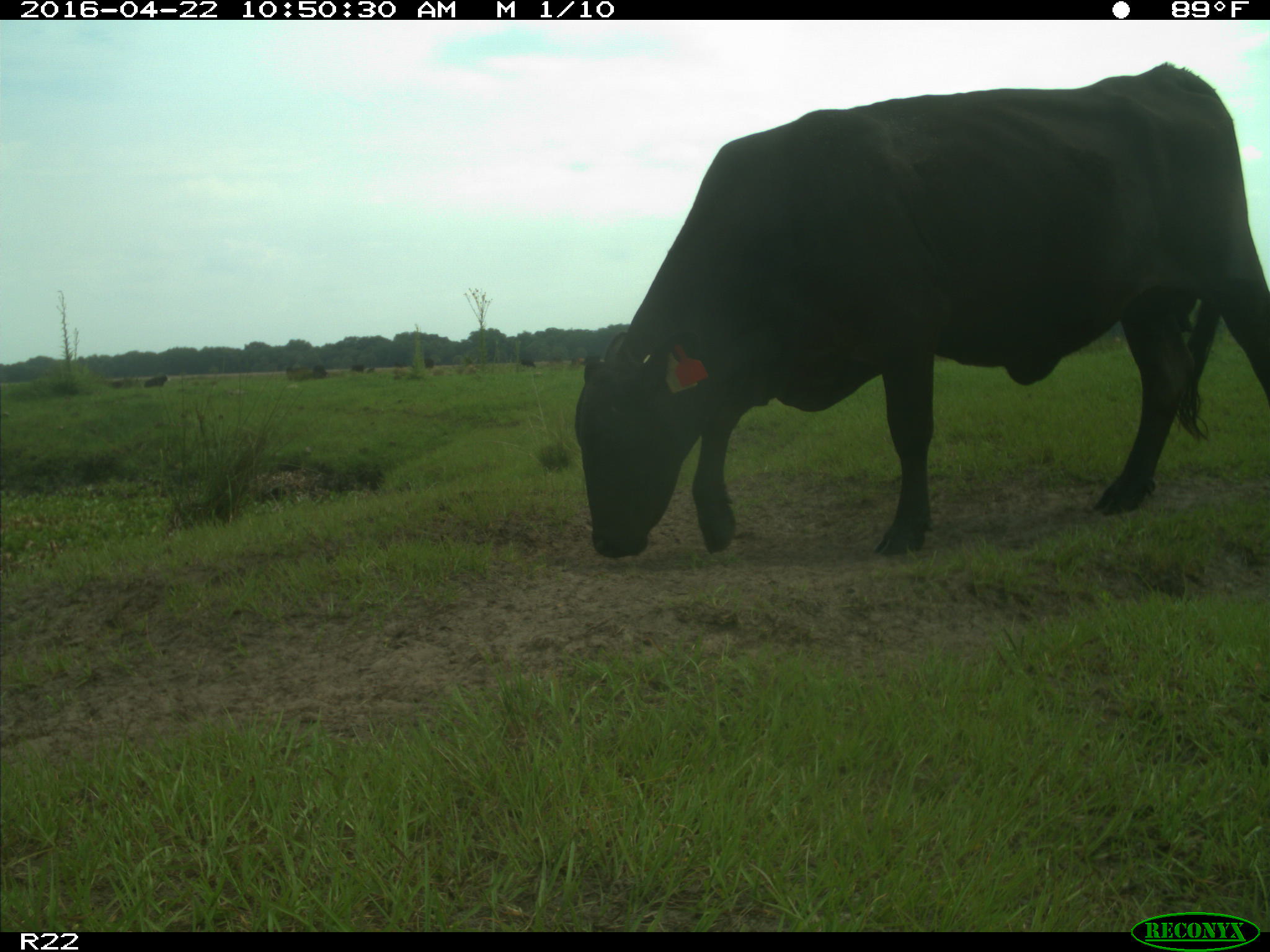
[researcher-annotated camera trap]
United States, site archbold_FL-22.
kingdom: Animalia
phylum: Chordata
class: Mammalia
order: Artiodactyla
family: Bovidae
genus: Bos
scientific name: Bos taurus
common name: domestic cow